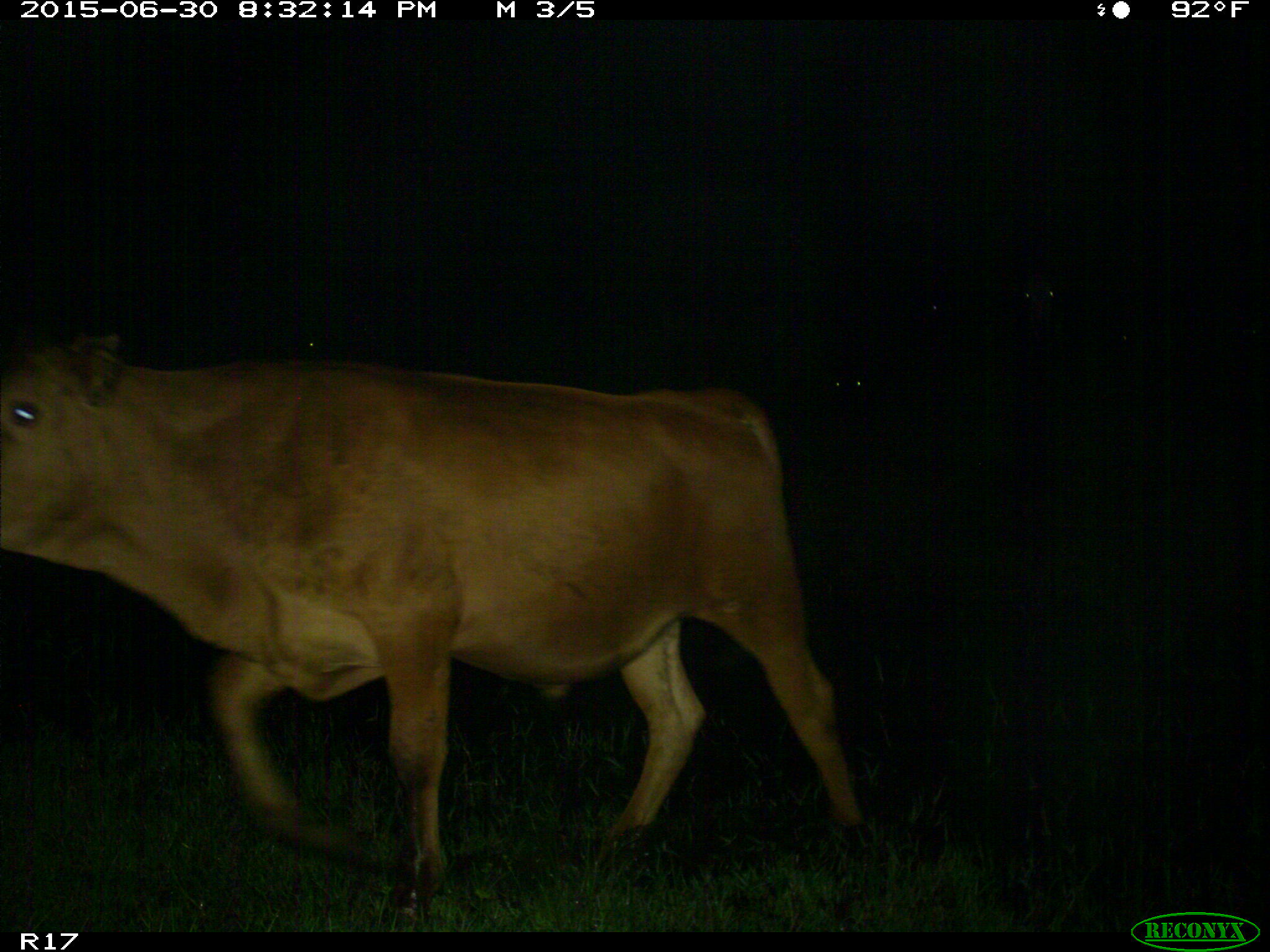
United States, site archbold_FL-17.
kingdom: Animalia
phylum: Chordata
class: Mammalia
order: Artiodactyla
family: Bovidae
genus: Bos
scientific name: Bos taurus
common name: domestic cow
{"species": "Bos taurus (domestic cow)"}